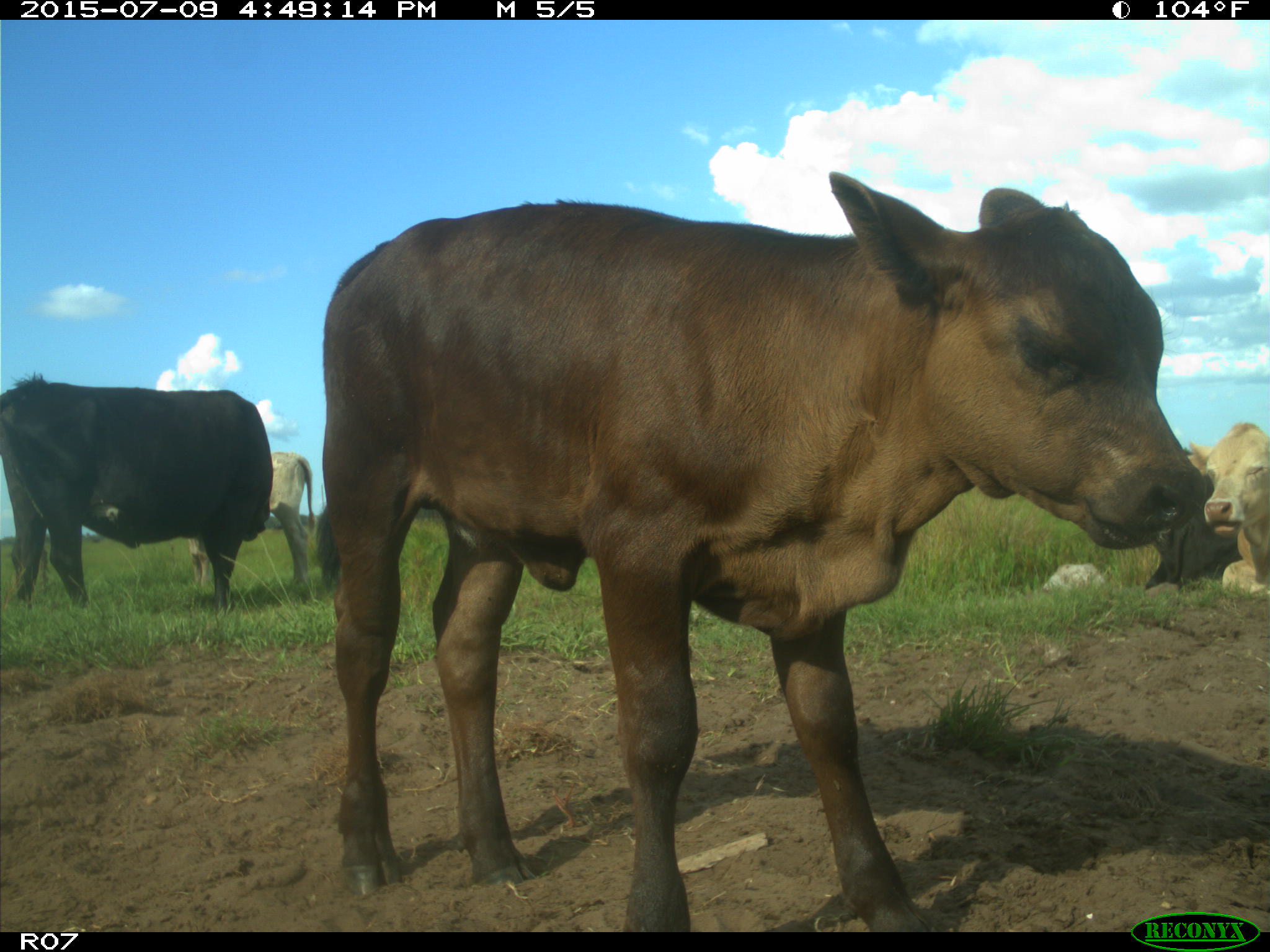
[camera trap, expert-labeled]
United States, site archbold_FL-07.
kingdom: Animalia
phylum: Chordata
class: Mammalia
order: Artiodactyla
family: Bovidae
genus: Bos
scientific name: Bos taurus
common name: domestic cow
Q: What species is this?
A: Bos taurus (domestic cow).